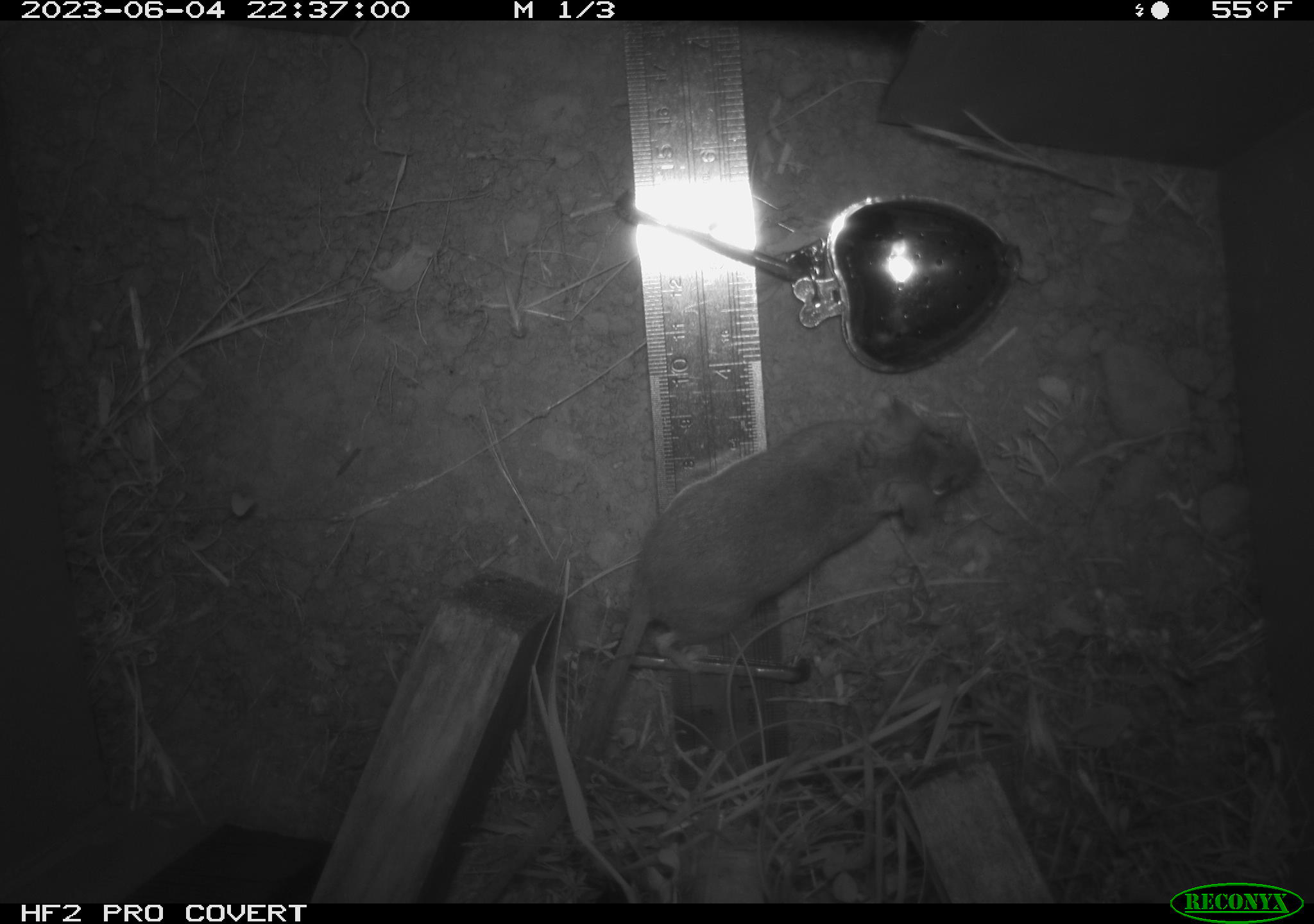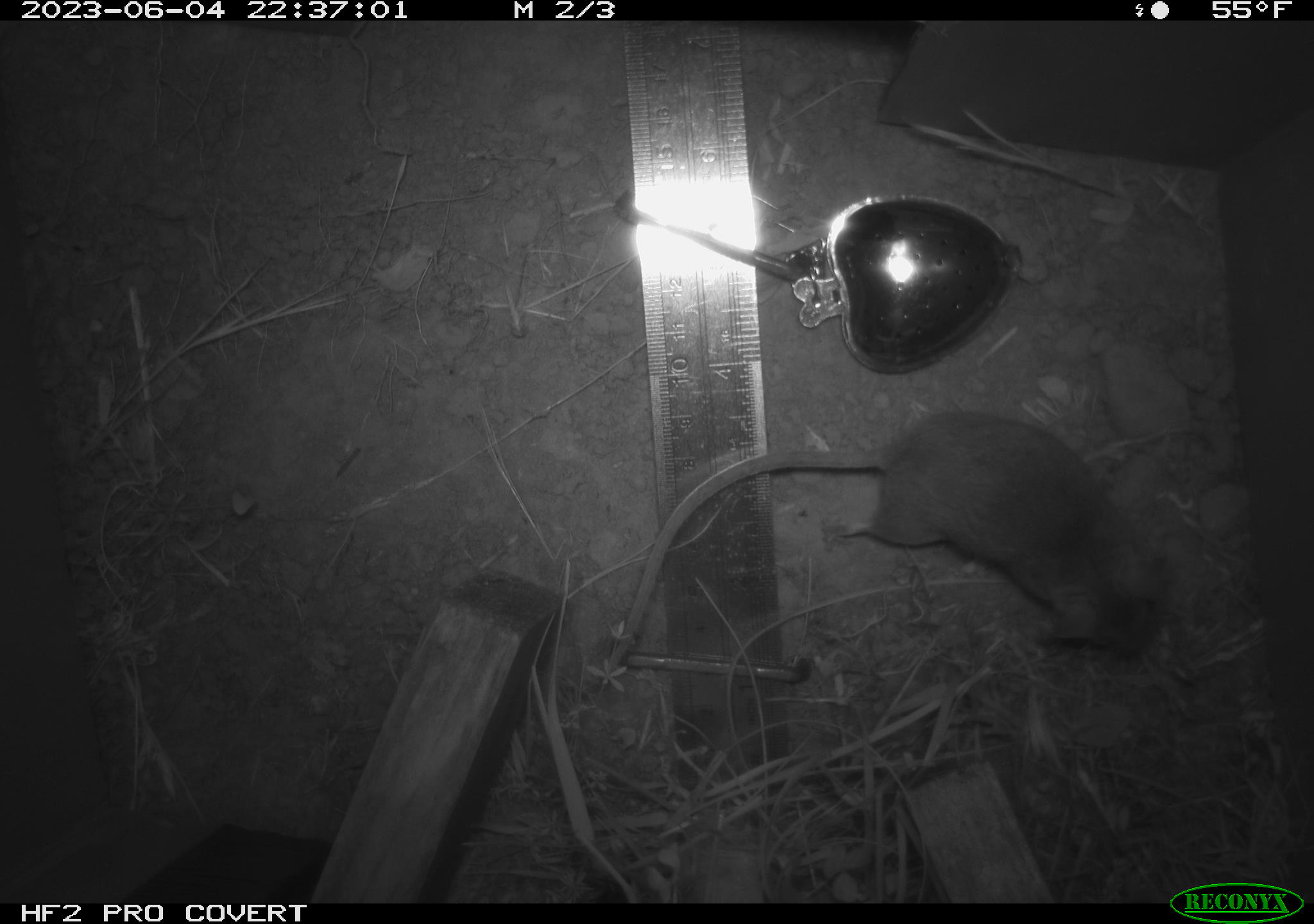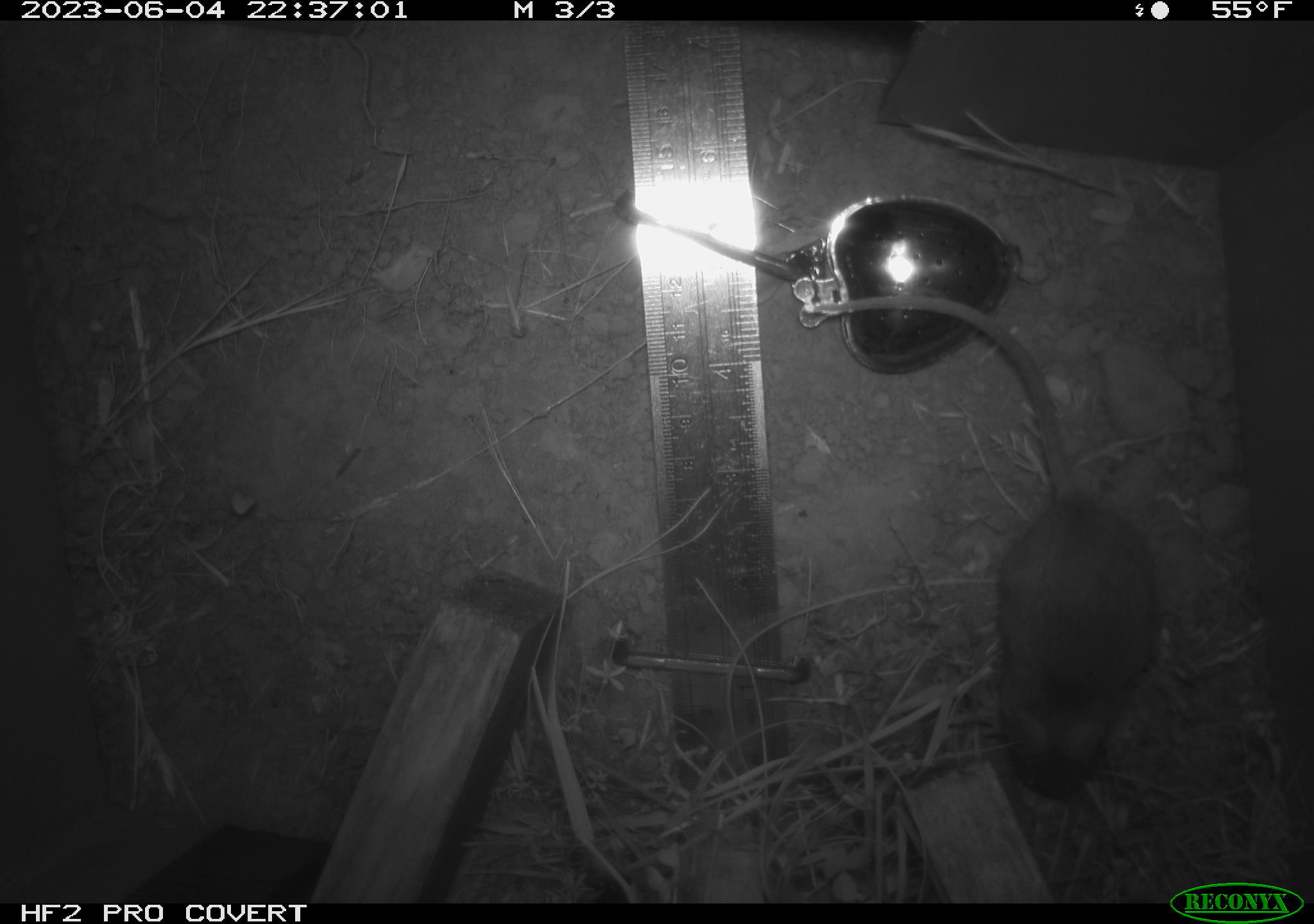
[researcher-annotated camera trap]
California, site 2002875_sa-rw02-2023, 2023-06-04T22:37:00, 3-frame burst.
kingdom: Animalia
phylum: Chordata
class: Mammalia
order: Rodentia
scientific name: Rodentia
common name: mouse species